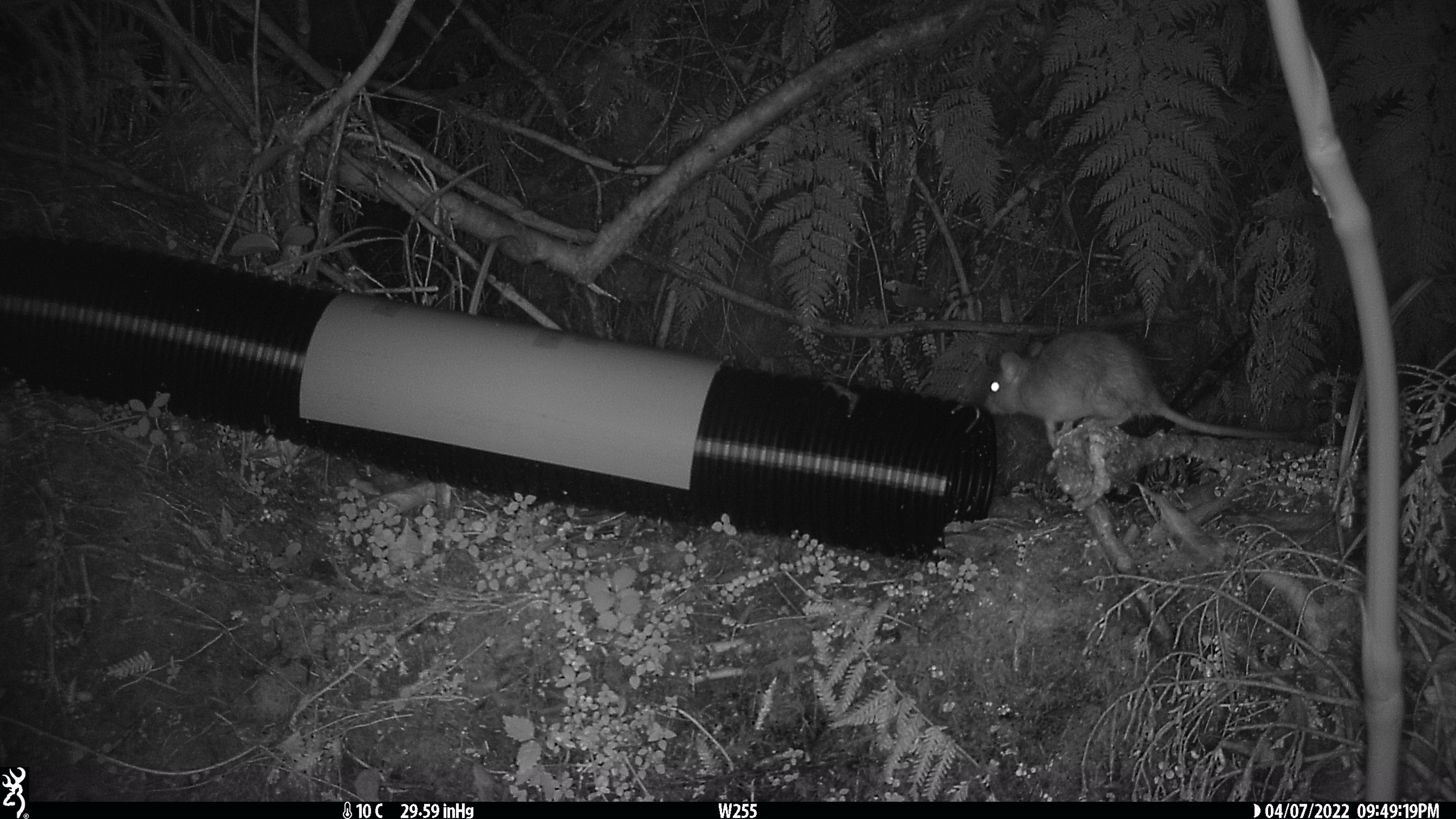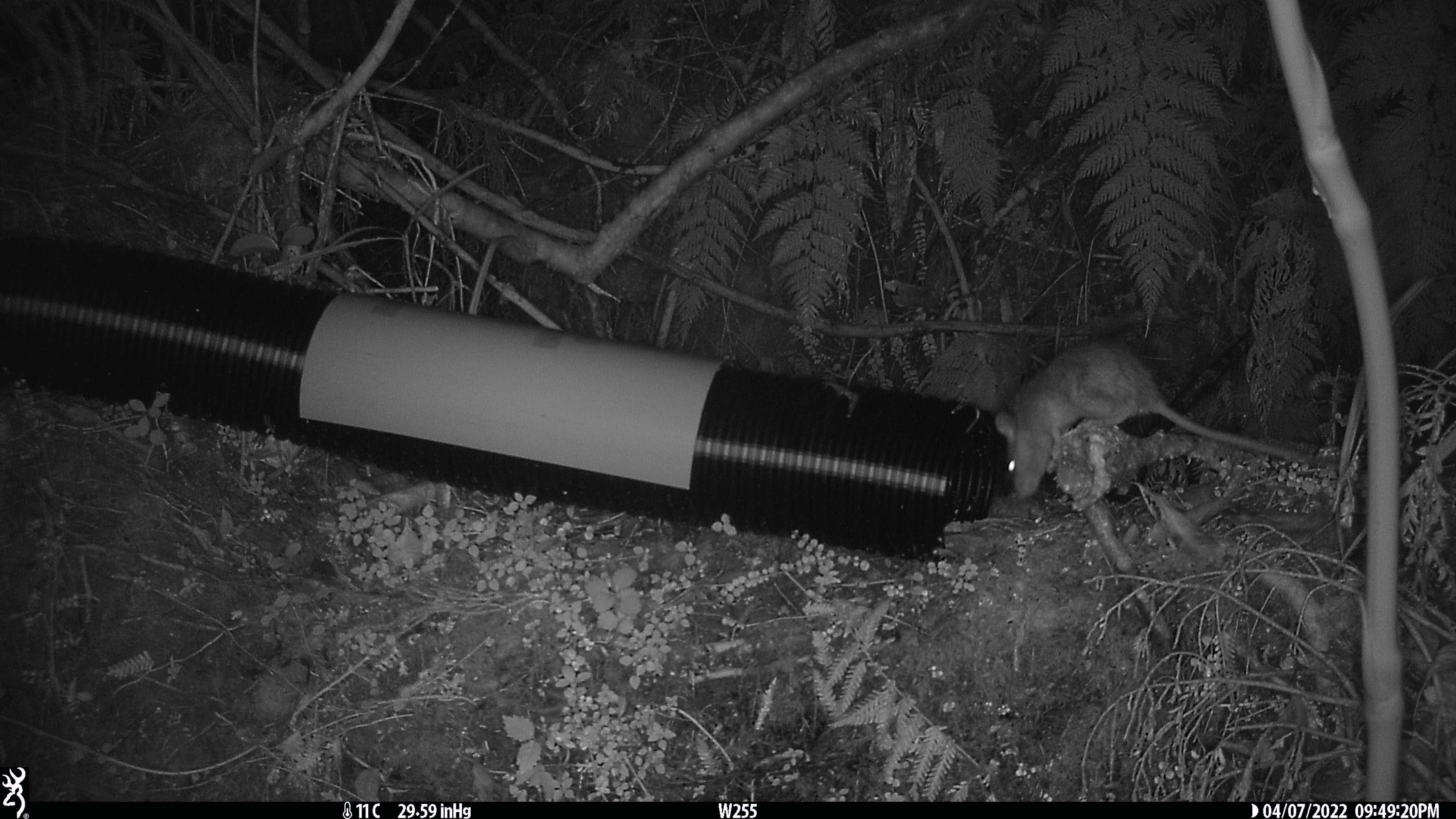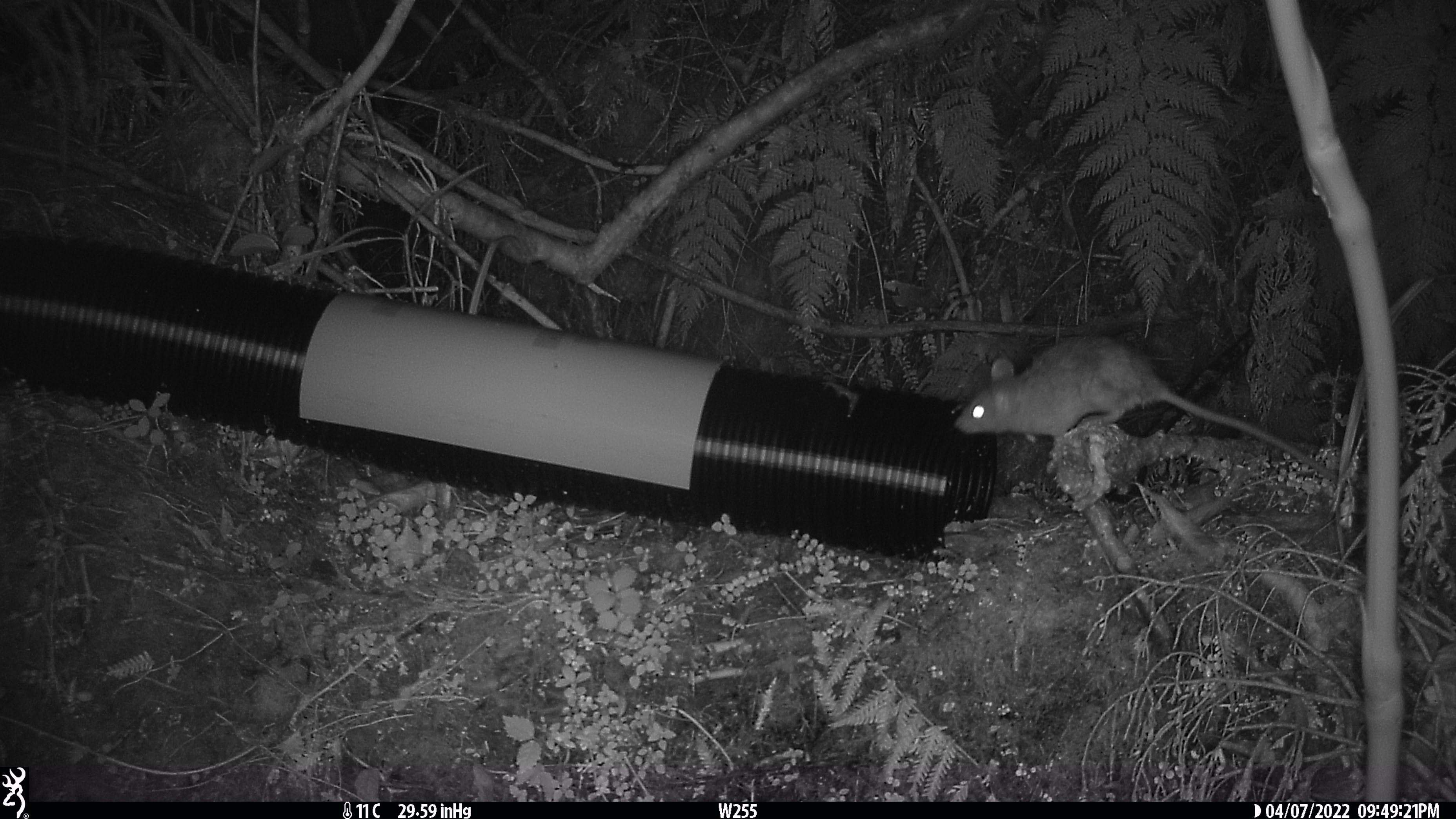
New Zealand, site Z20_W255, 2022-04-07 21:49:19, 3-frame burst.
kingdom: Animalia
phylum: Chordata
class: Mammalia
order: Rodentia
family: Muridae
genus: Rattus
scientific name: Rattus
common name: rat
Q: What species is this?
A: Rat (Rattus).